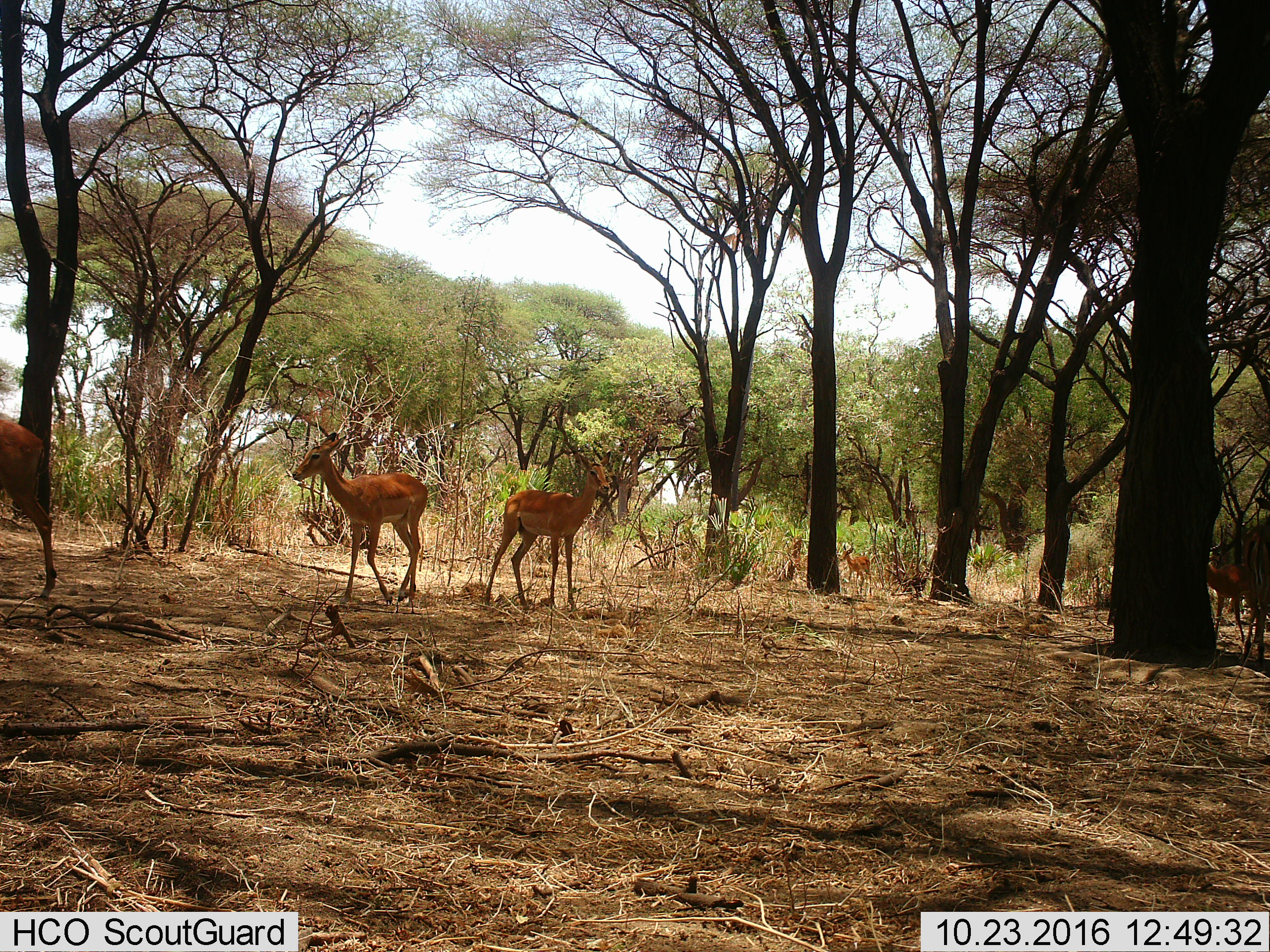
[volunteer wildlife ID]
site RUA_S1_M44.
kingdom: Animalia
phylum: Chordata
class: Mammalia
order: Artiodactyla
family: Bovidae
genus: Aepyceros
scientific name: Aepyceros melampus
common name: impala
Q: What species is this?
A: Impala (Aepyceros melampus).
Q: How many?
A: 5.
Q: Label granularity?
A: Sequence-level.